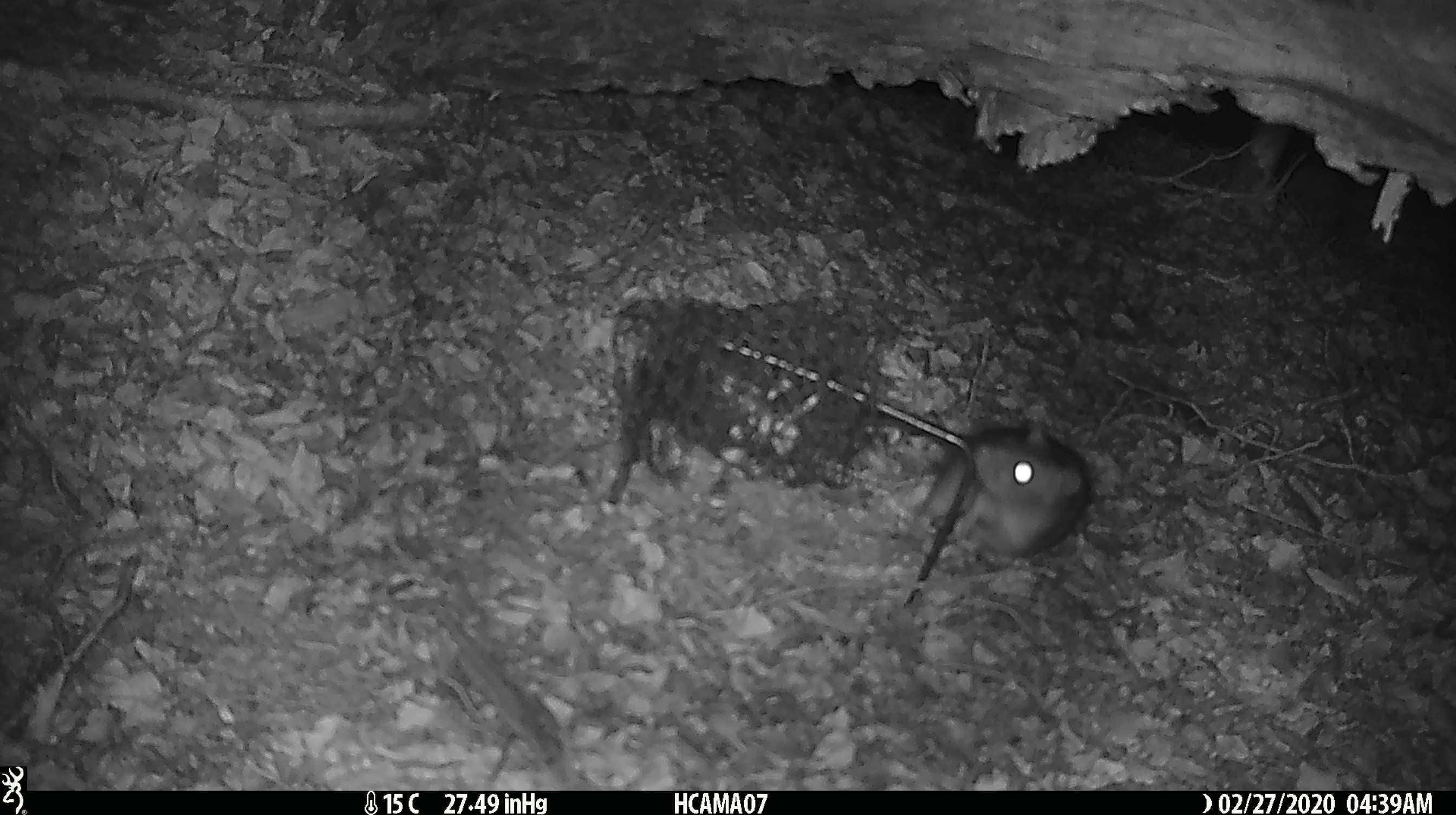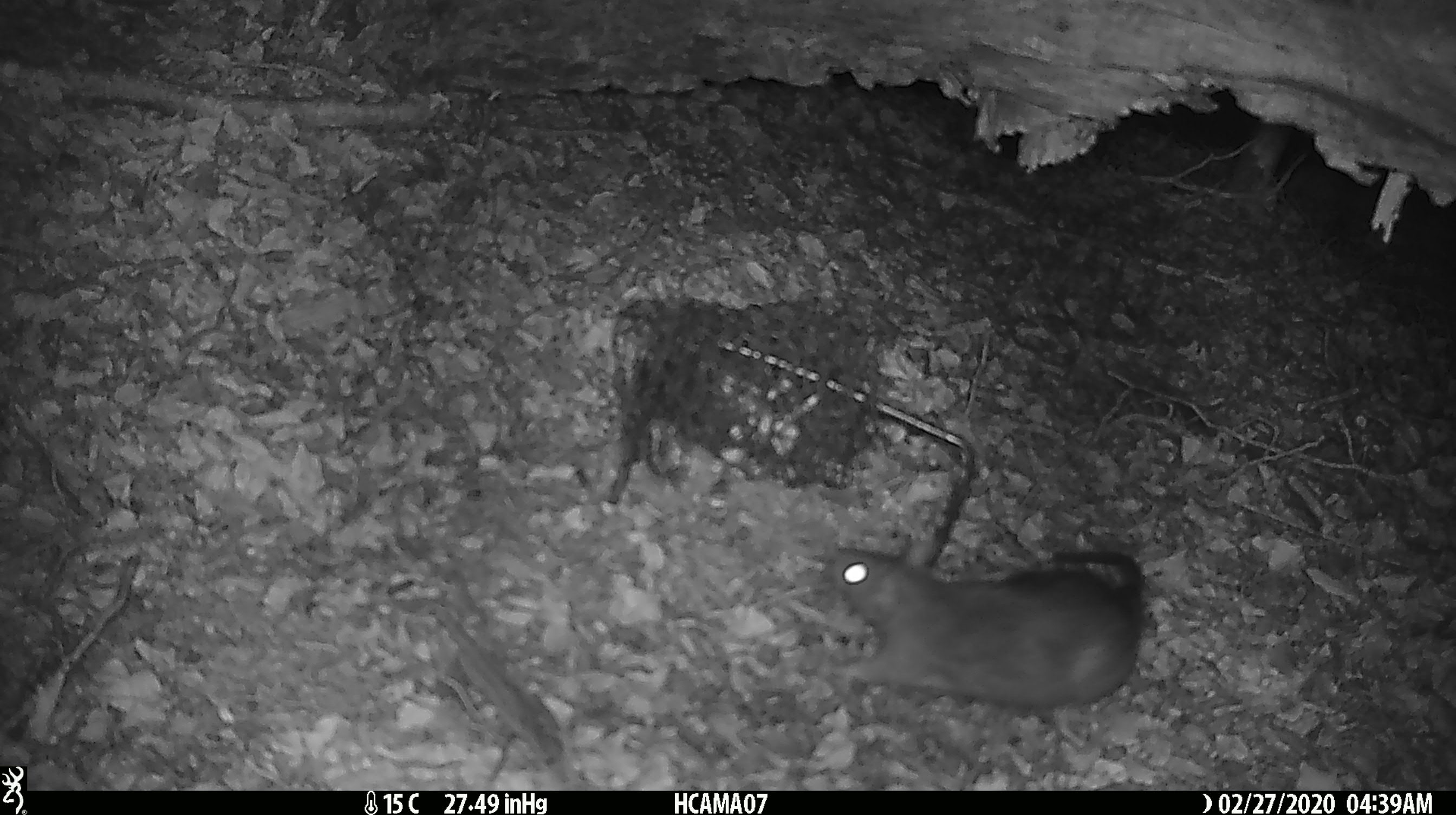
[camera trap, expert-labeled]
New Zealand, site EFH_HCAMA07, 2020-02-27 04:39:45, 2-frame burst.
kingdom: Animalia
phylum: Chordata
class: Mammalia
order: Rodentia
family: Muridae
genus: Rattus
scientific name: Rattus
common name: rat